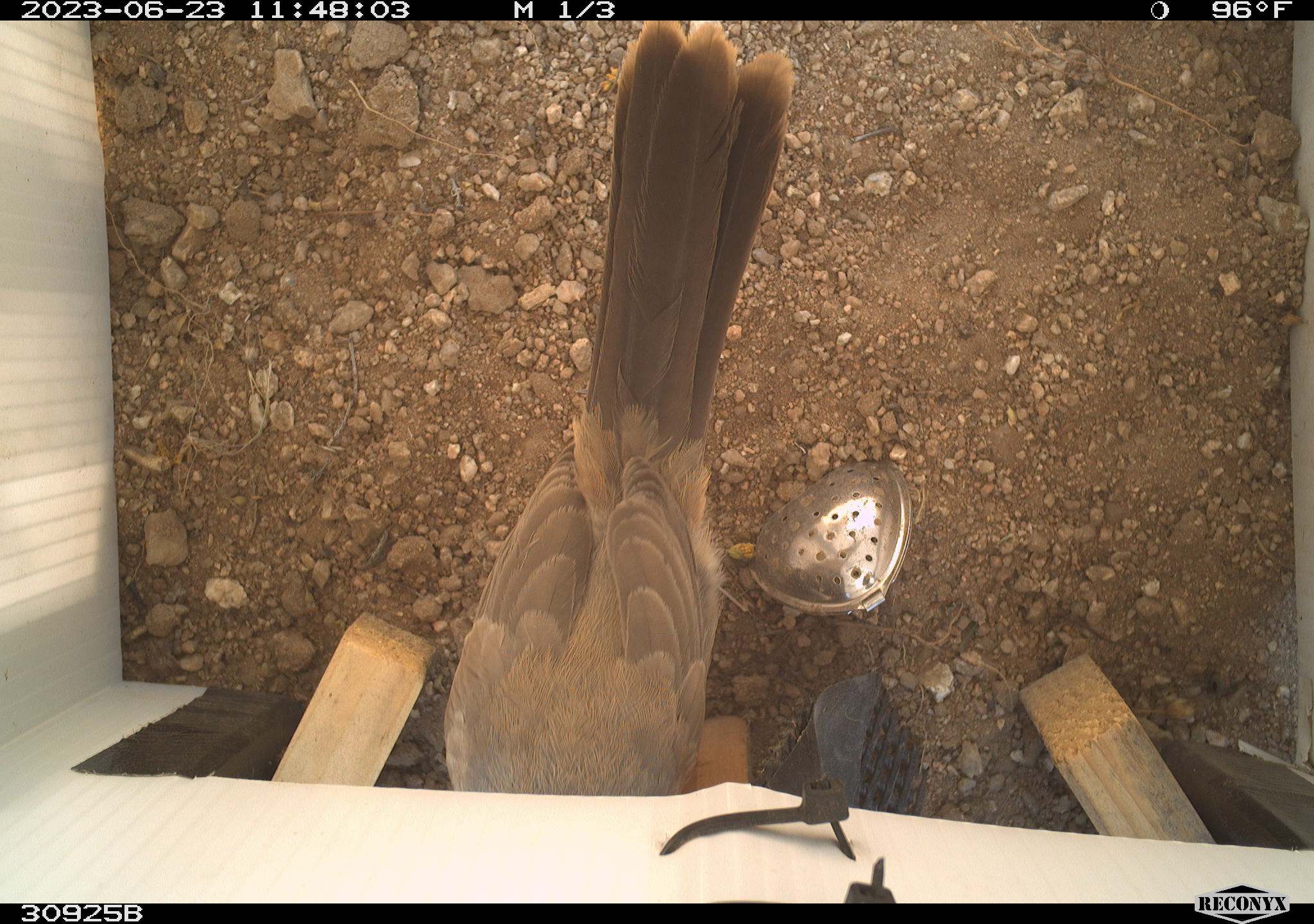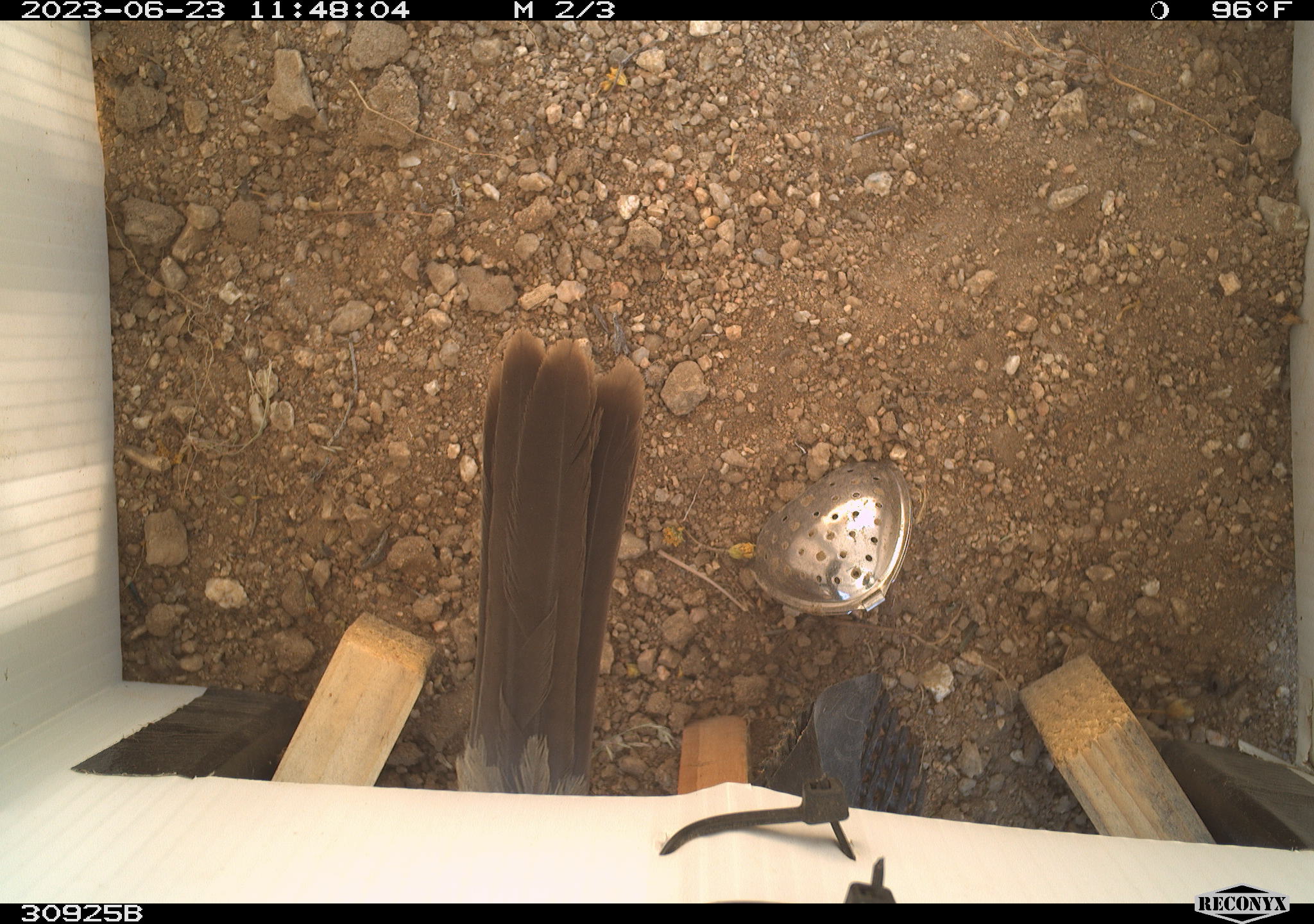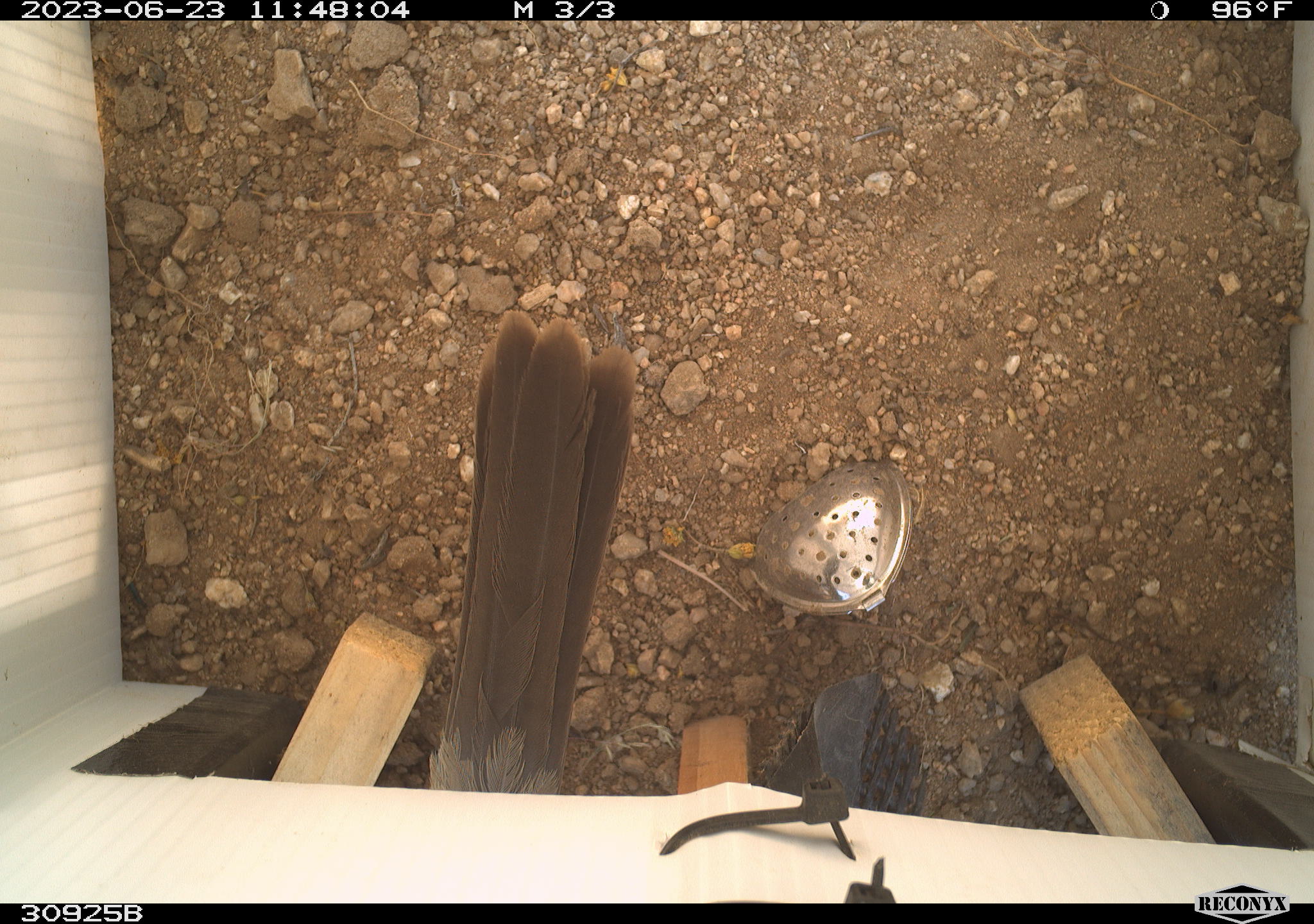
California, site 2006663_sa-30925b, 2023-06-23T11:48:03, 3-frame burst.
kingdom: Animalia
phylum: Chordata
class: Aves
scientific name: Aves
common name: bird